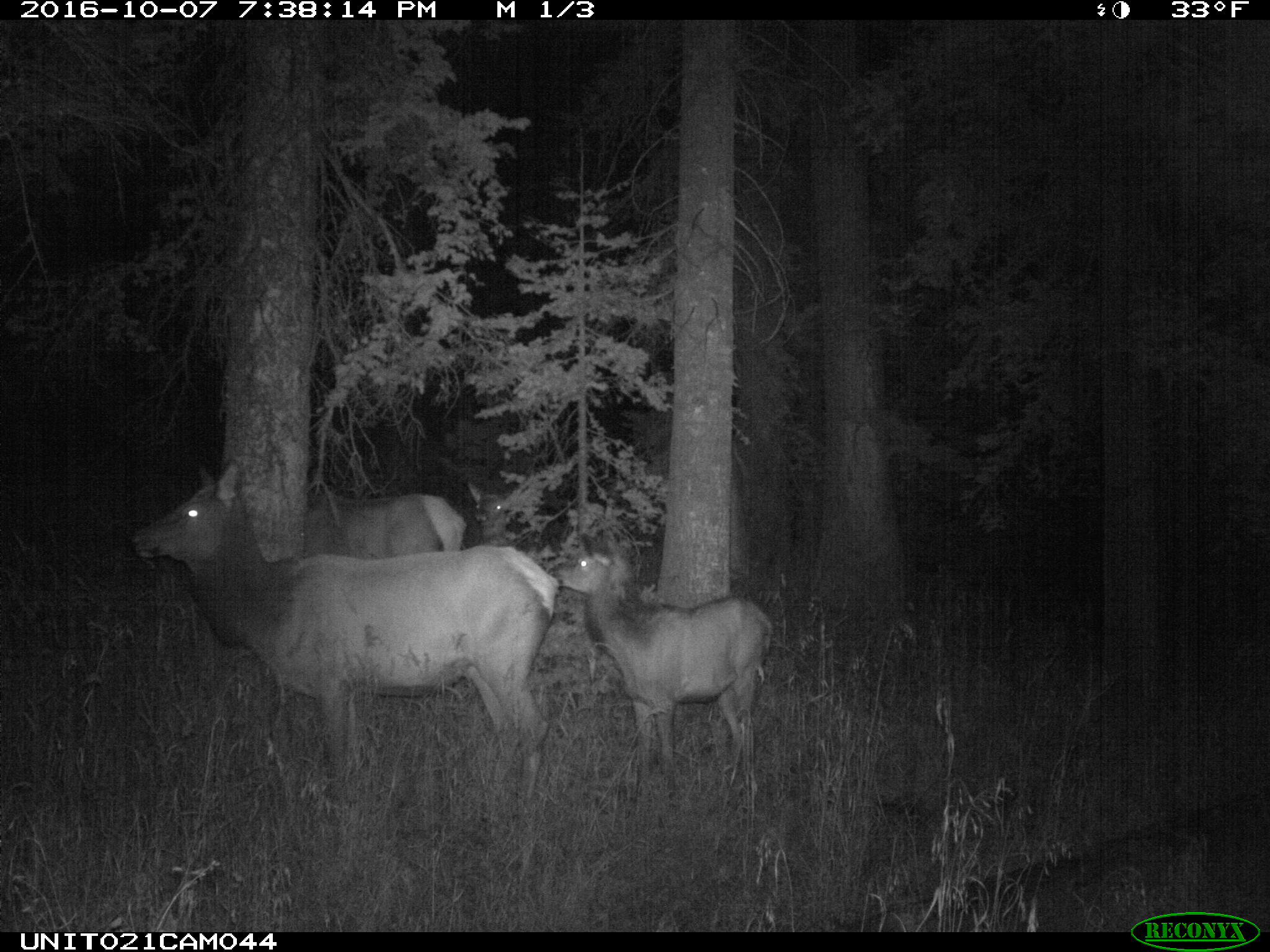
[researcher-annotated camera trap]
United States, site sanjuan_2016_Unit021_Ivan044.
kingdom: Animalia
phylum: Chordata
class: Mammalia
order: Artiodactyla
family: Cervidae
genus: Cervus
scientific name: Cervus elaphus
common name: red deer